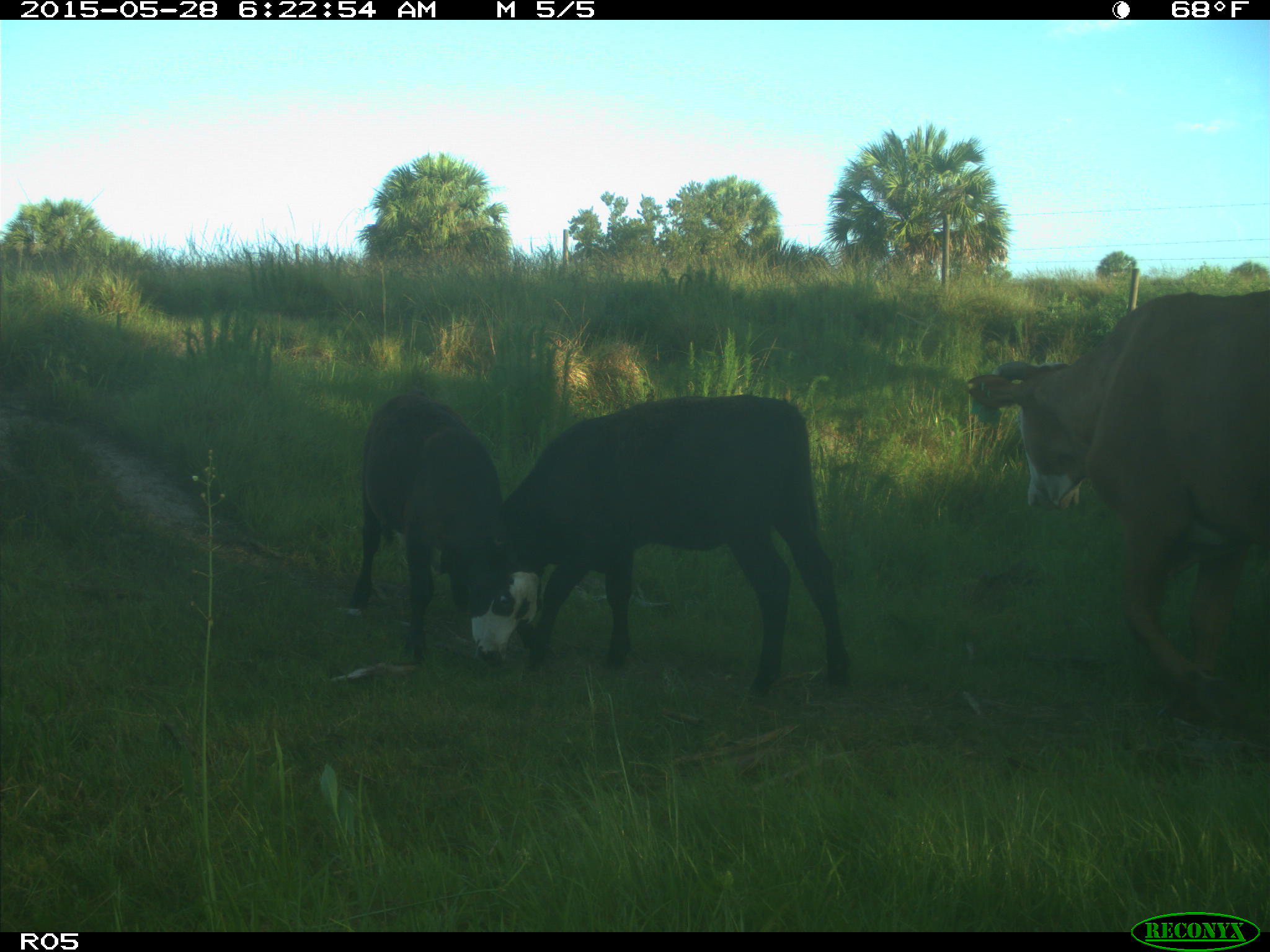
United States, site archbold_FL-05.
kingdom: Animalia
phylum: Chordata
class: Mammalia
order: Artiodactyla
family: Bovidae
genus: Bos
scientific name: Bos taurus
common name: domestic cow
Bos taurus (domestic cow).